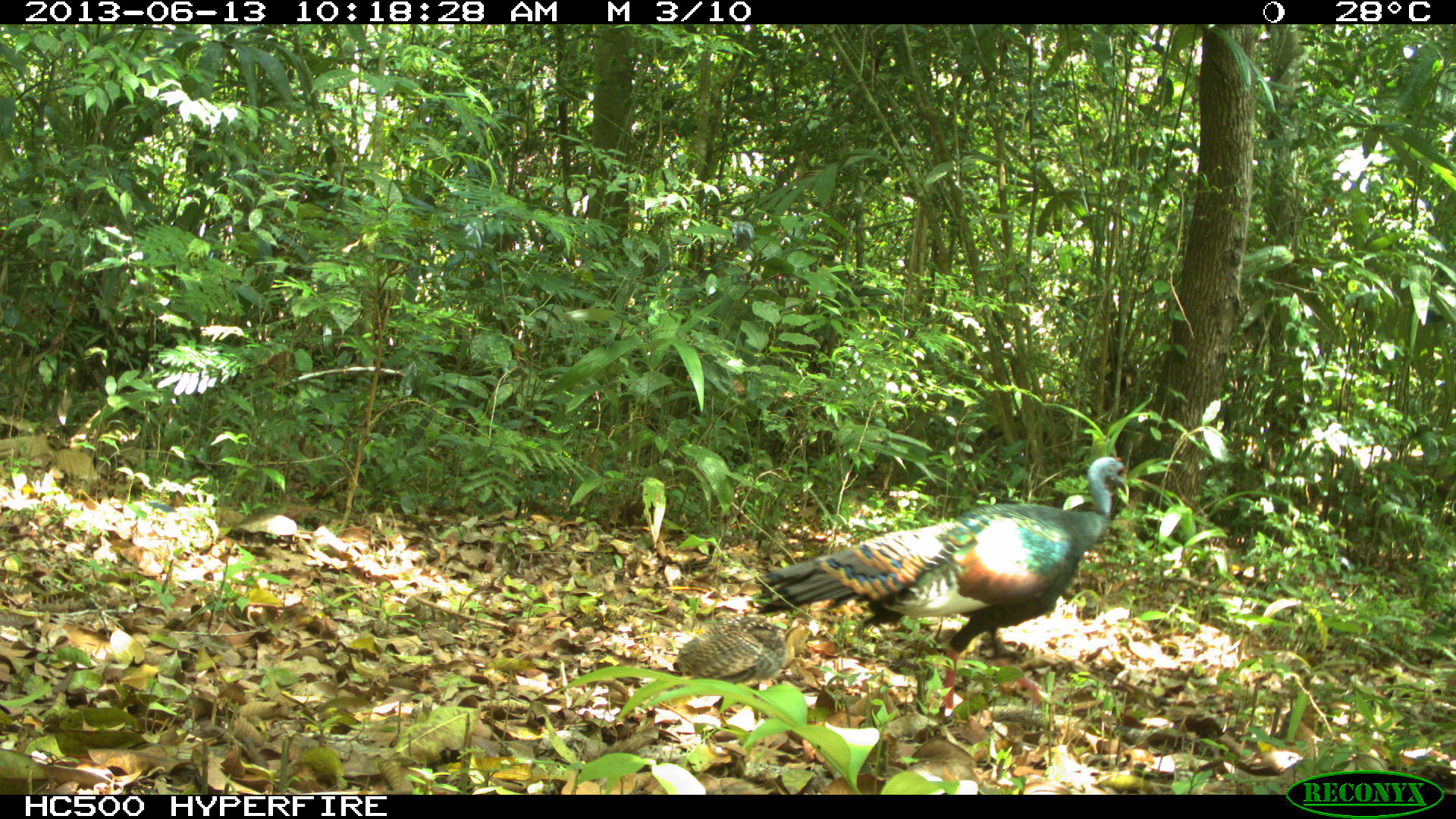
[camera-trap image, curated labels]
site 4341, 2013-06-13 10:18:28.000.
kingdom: Animalia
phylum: Chordata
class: Aves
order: Galliformes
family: Phasianidae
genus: Meleagris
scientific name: Meleagris ocellata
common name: ocellated turkey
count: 1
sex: female